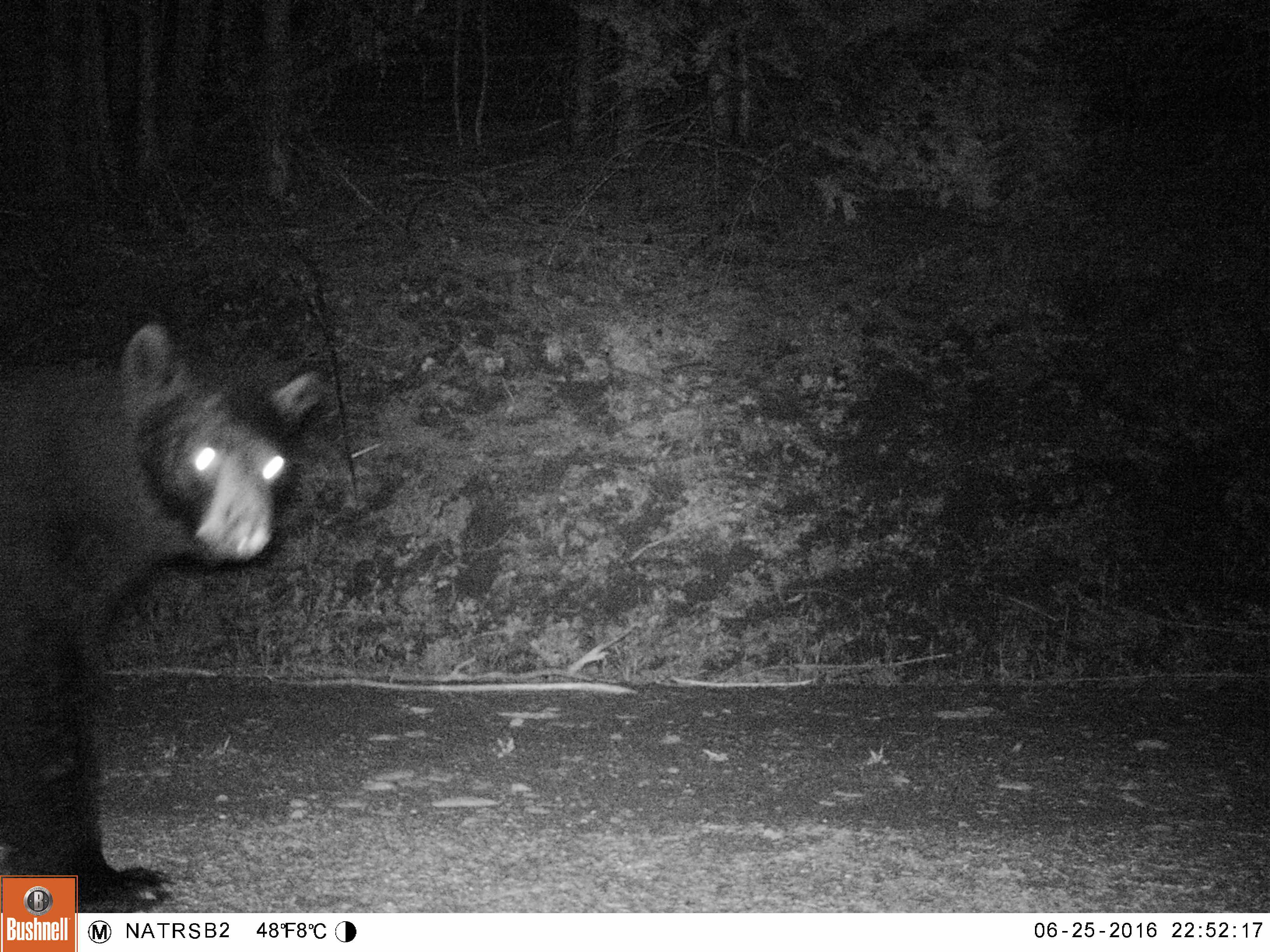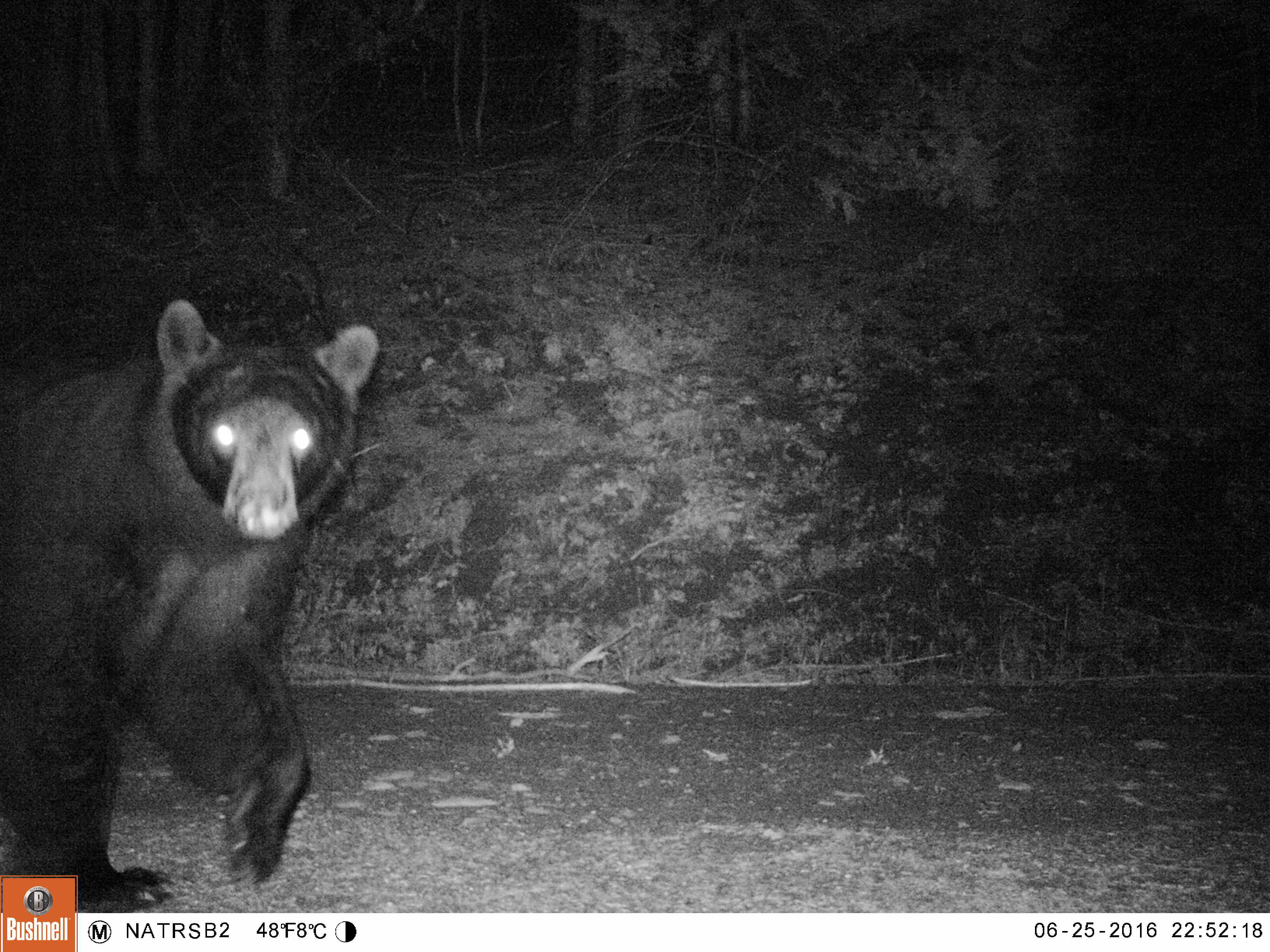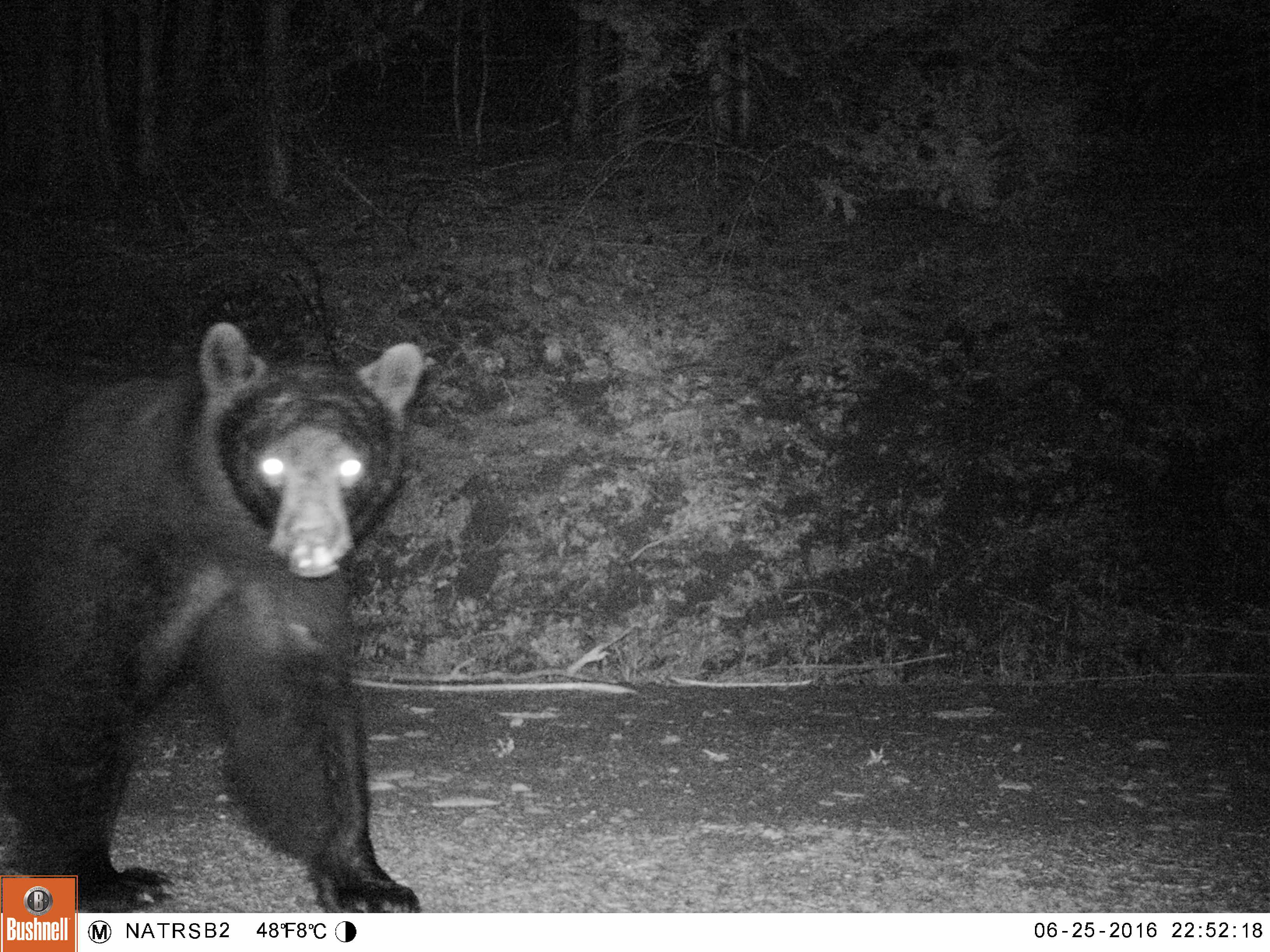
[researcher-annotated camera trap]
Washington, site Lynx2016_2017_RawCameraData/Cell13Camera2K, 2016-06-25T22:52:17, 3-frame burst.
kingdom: Animalia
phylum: Chordata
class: Mammalia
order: Carnivora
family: Ursidae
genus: Ursus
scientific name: Ursus americanus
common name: american black bear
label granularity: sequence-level